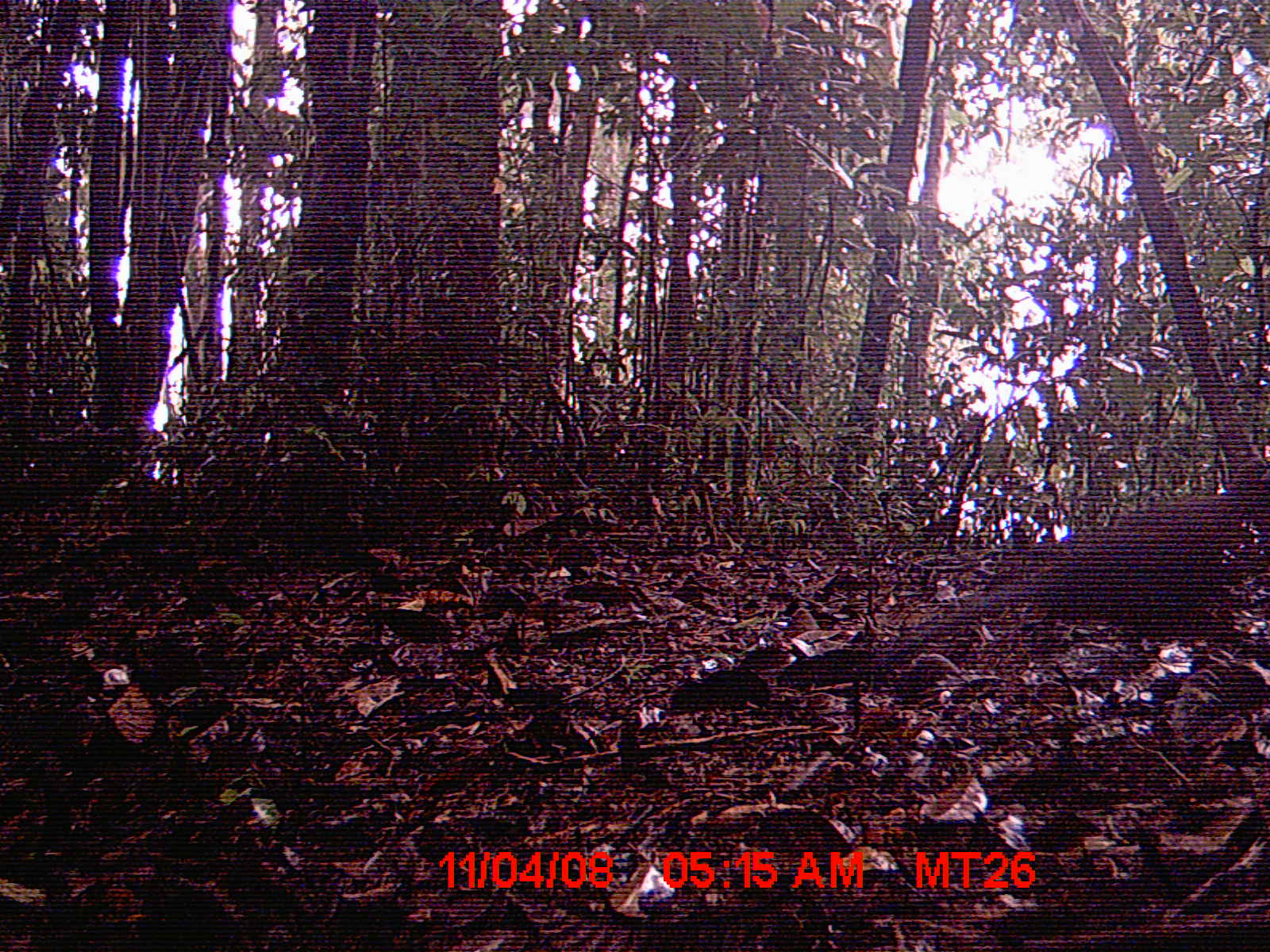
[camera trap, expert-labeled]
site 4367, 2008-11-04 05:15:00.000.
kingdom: Animalia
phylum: Chordata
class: Aves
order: Cuculiformes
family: Cuculidae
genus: Coua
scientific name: Coua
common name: couas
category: coua sp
Coua sp (couas) (Coua), count 1.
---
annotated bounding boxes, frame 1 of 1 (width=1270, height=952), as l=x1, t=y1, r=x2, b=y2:
coua sp: l=872, t=454, r=1268, b=664